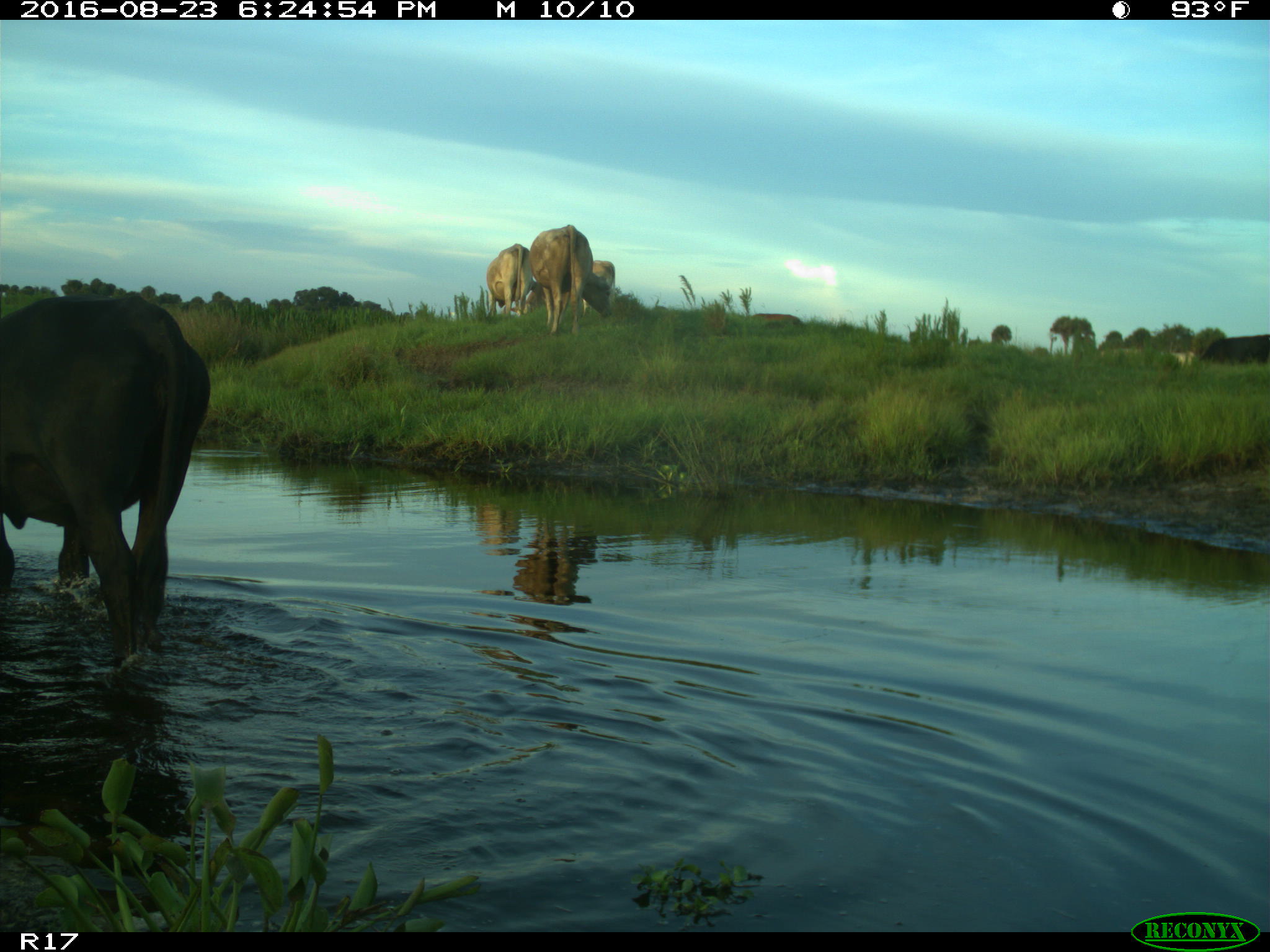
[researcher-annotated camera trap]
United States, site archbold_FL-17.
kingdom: Animalia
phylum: Chordata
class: Mammalia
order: Artiodactyla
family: Bovidae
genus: Bos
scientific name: Bos taurus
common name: domestic cow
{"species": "Bos taurus (domestic cow)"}